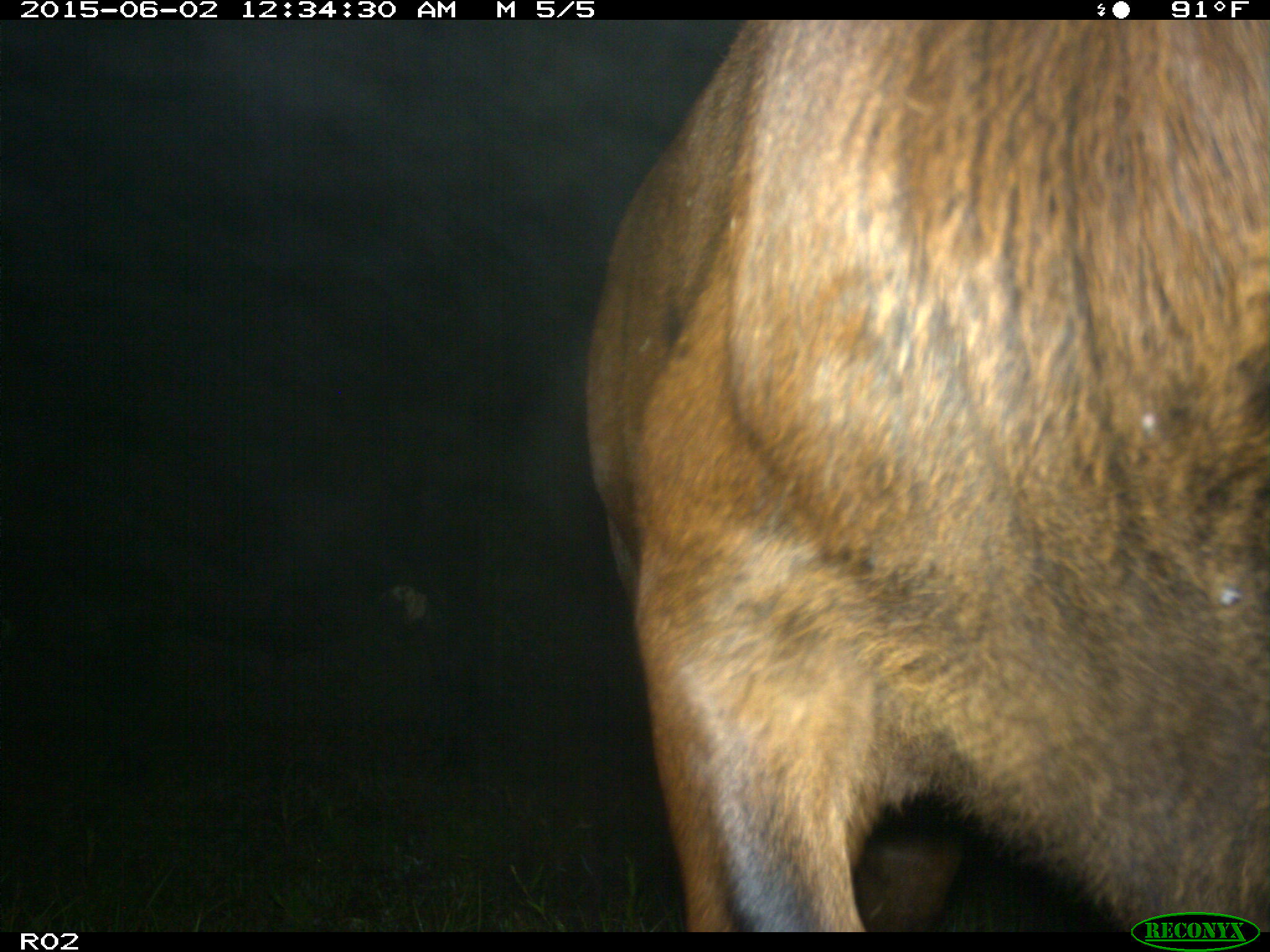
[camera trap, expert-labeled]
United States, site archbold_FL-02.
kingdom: Animalia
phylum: Chordata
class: Mammalia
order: Artiodactyla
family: Bovidae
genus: Bos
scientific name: Bos taurus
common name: domestic cow